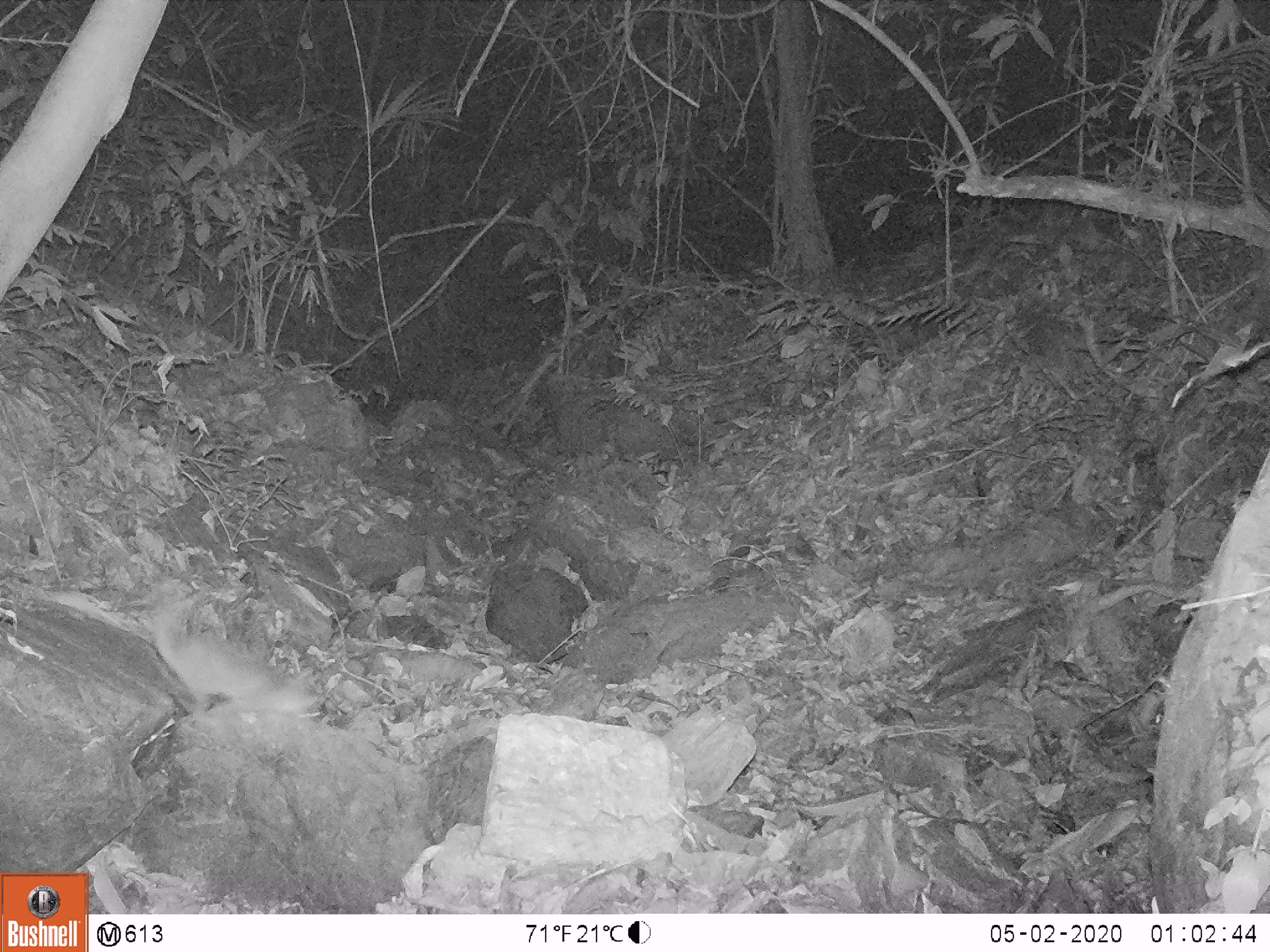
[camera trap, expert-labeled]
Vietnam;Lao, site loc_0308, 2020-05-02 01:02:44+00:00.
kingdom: Animalia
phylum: Chordata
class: Mammalia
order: Carnivora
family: Mustelidae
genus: Melogale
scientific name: Melogale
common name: ferret badger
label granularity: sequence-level